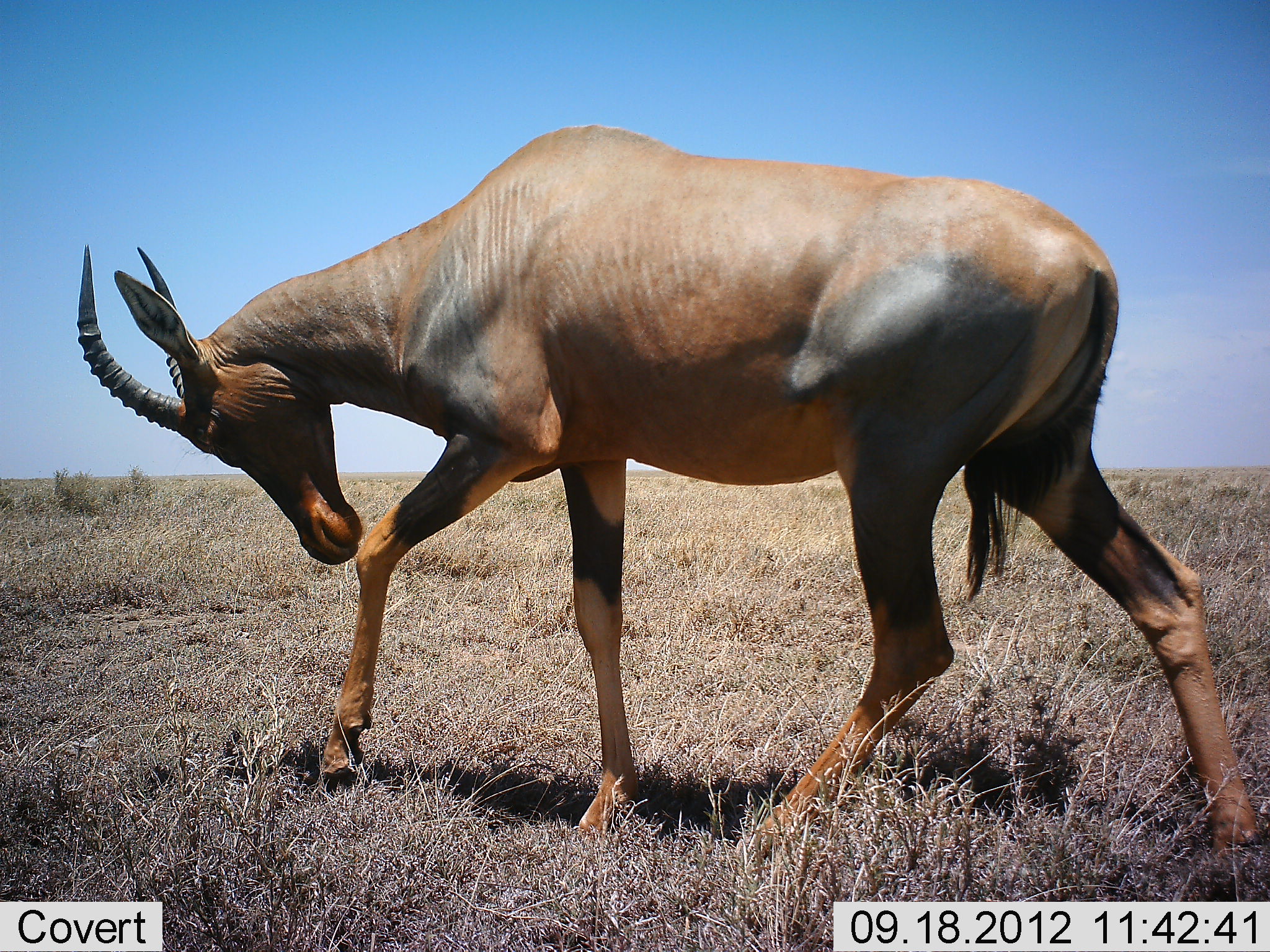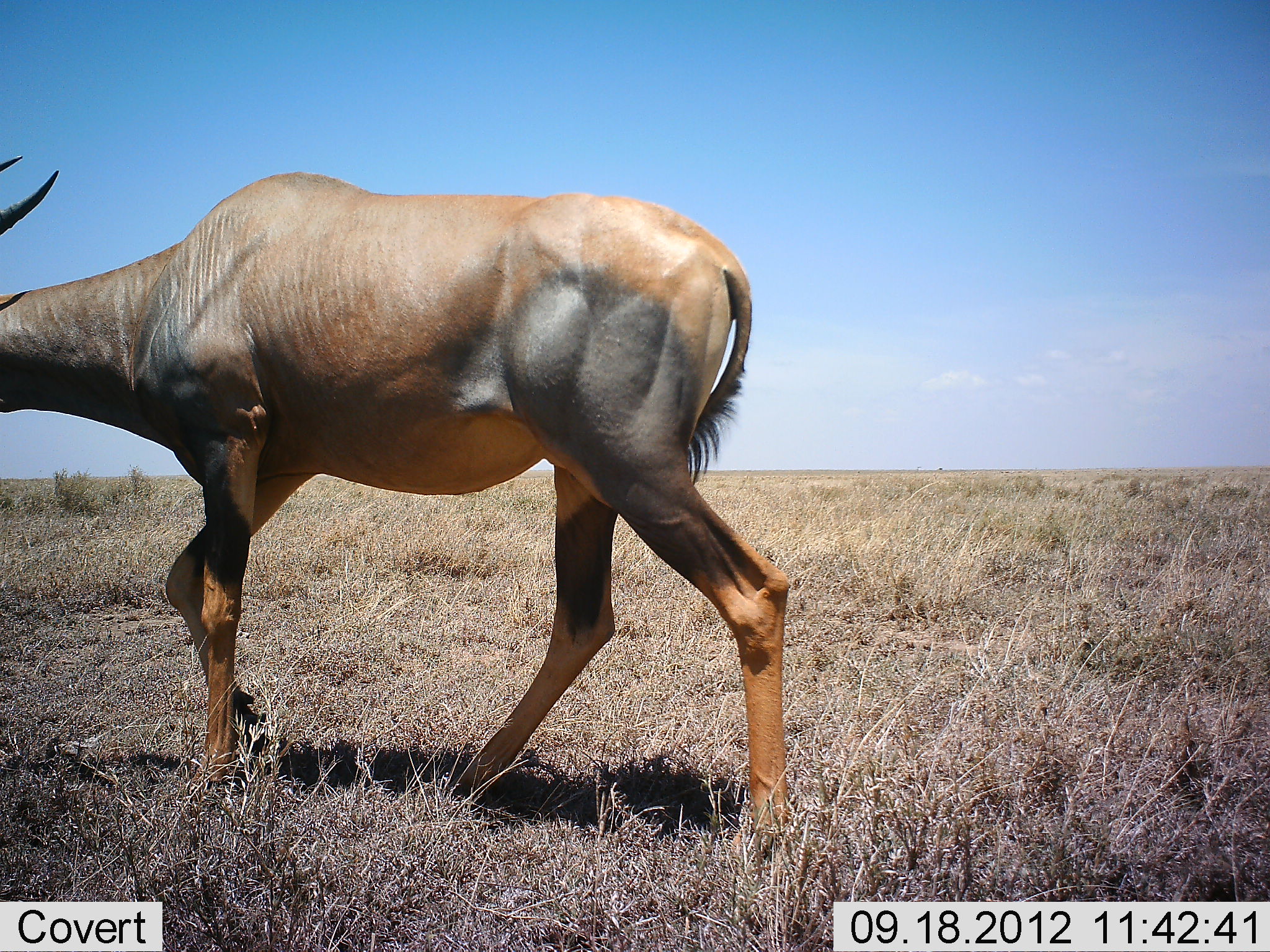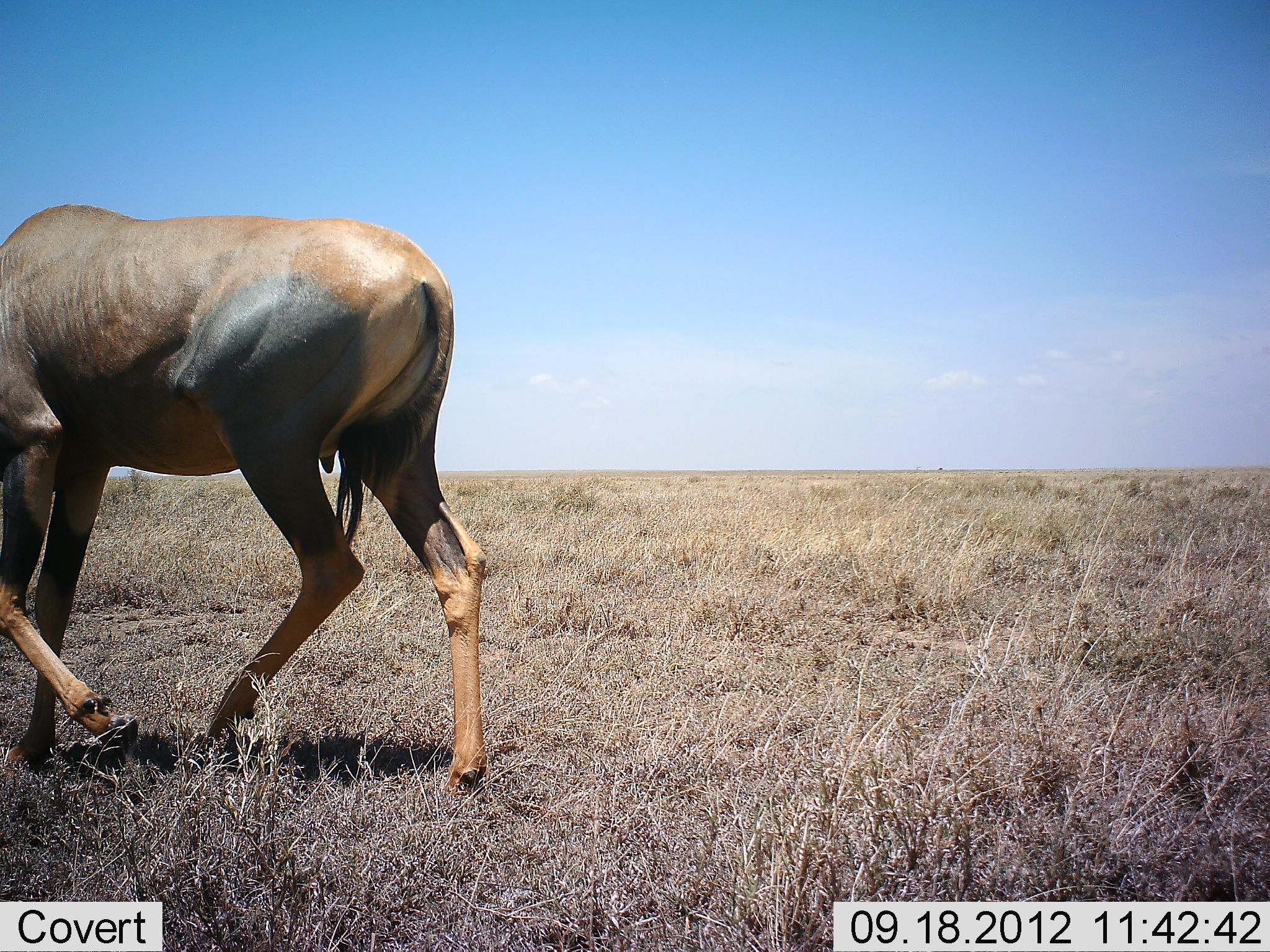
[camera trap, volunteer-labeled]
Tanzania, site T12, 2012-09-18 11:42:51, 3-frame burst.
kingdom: Animalia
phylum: Chordata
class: Mammalia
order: Artiodactyla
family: Bovidae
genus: Damaliscus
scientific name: Damaliscus lunatus jimela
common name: topi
Topi (Damaliscus lunatus jimela), count 1. Behavior (volunteer vote fractions): standing 0%, resting 0%, moving 100%, interacting 0%. Young present (vote fraction): 0%. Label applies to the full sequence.